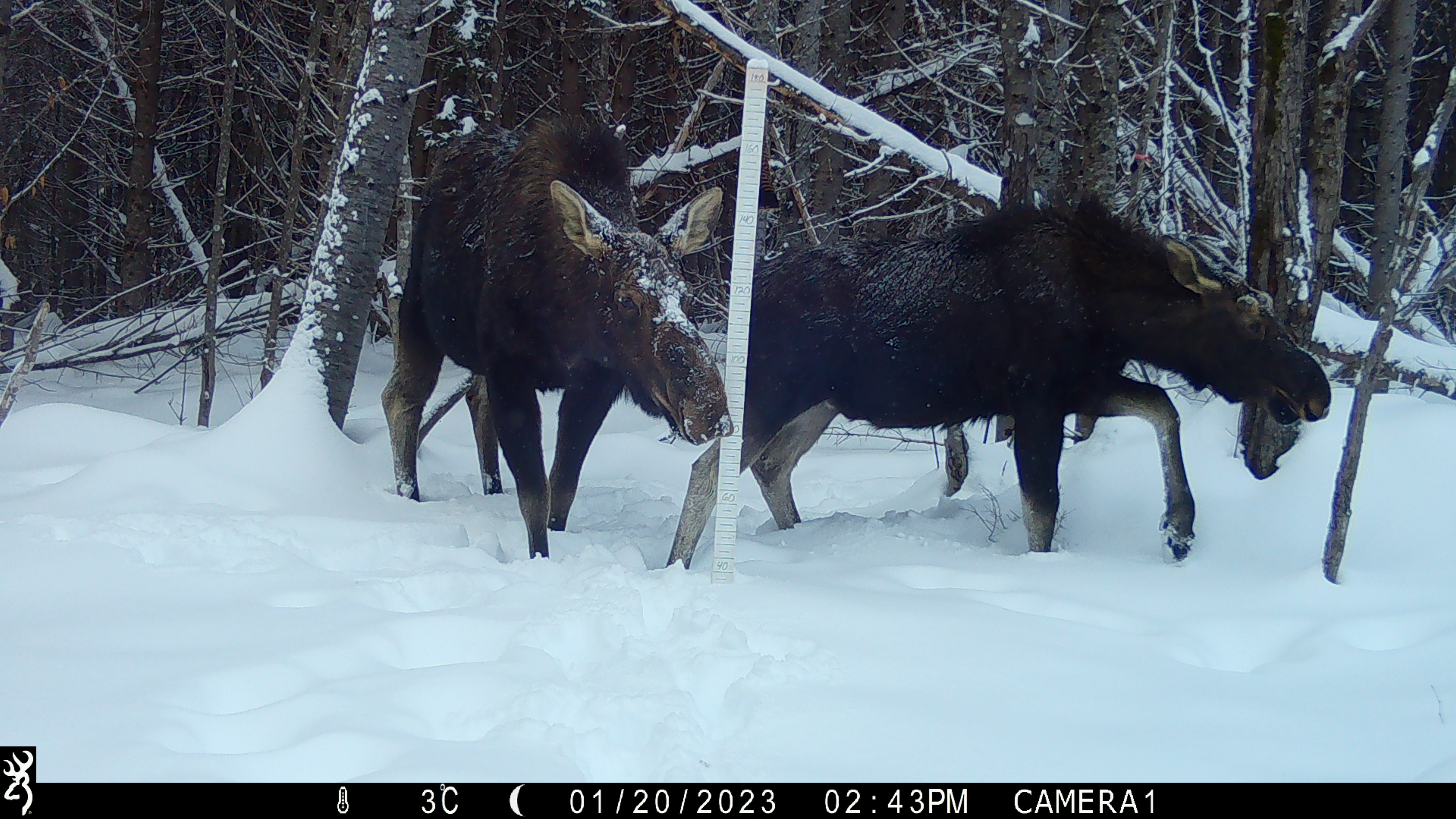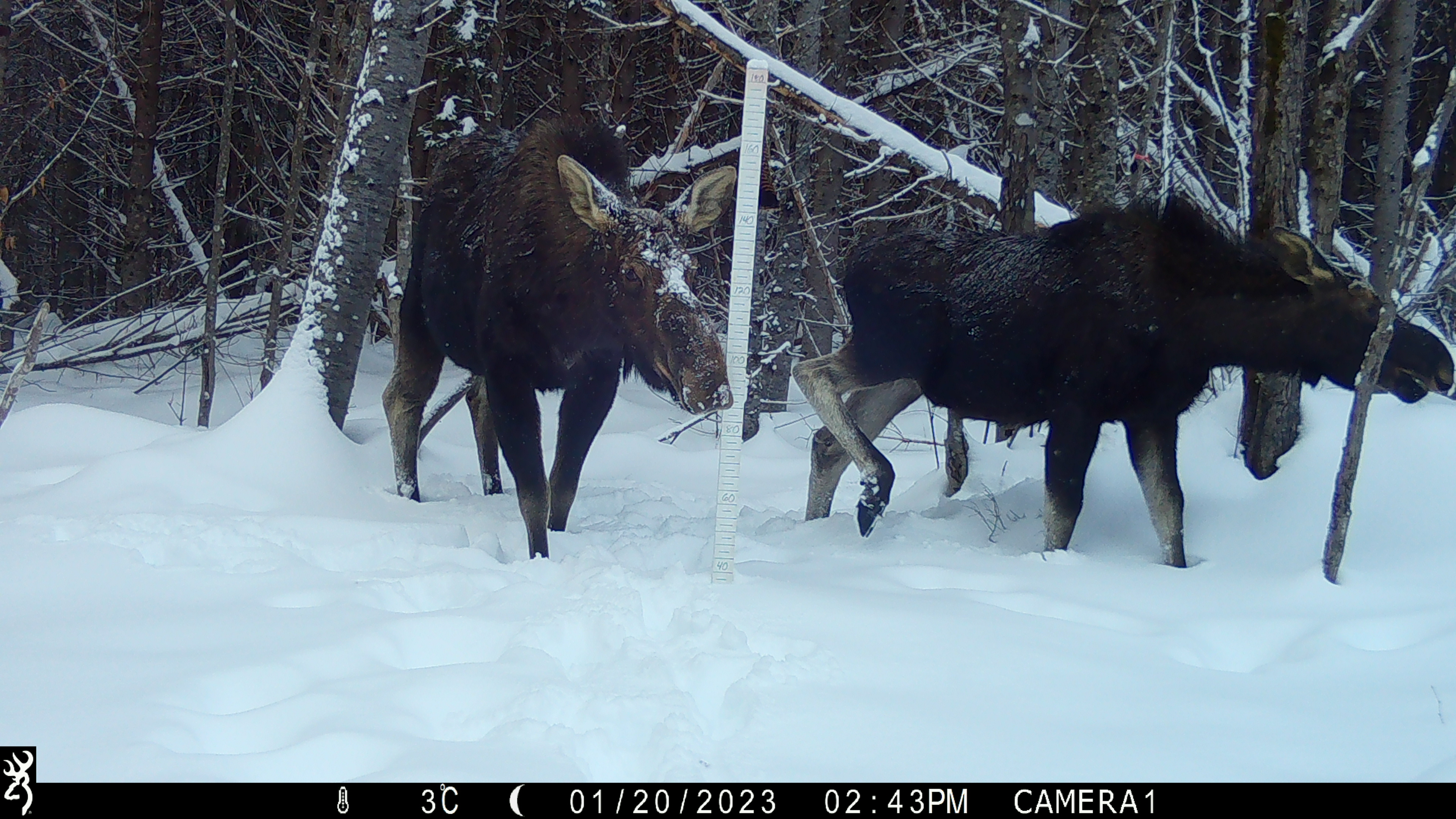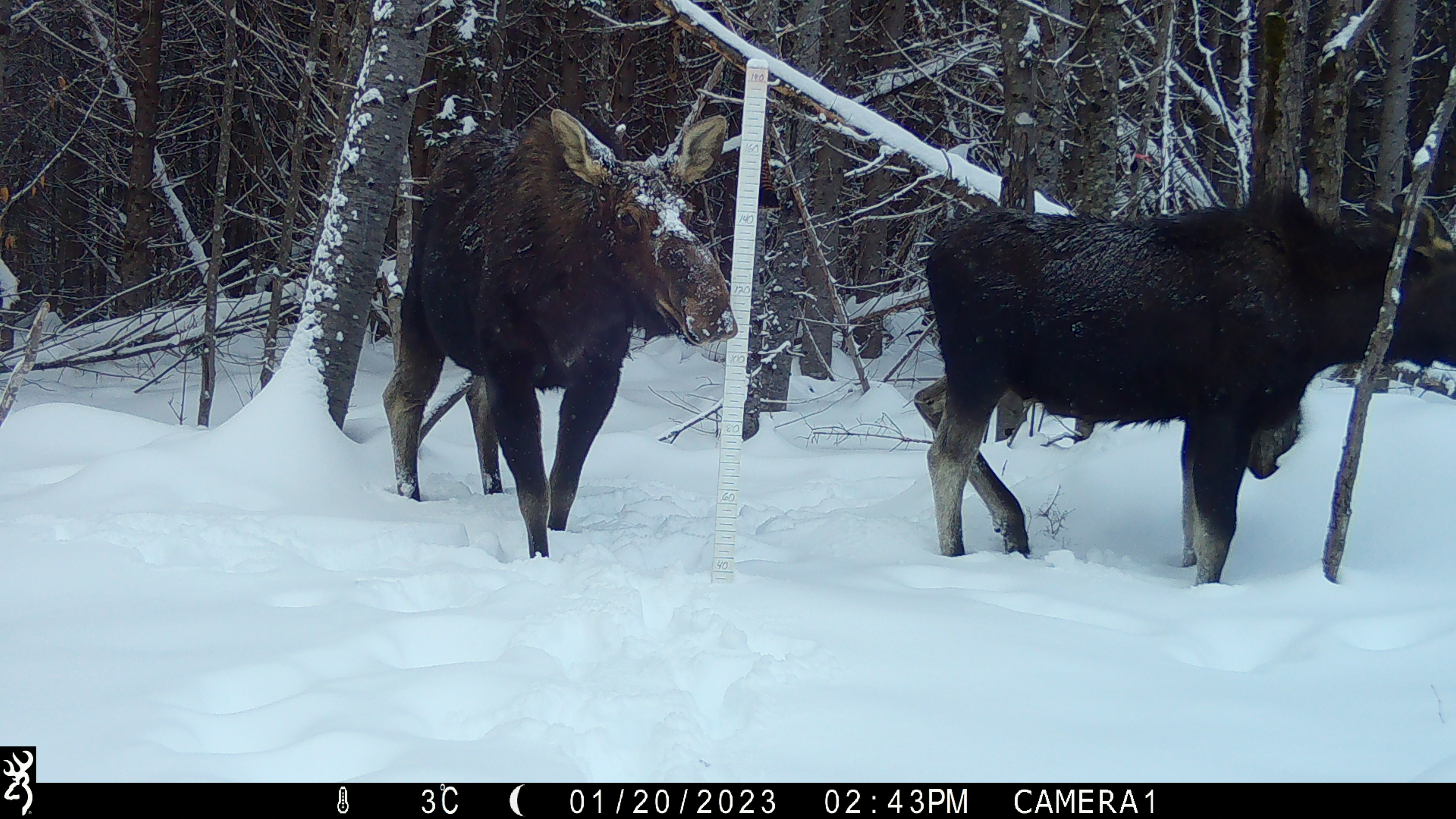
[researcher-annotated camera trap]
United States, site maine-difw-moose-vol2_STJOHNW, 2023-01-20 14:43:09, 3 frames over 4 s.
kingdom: Animalia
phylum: Chordata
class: Mammalia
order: Artiodactyla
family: Cervidae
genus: Alces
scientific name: Alces alces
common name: moose